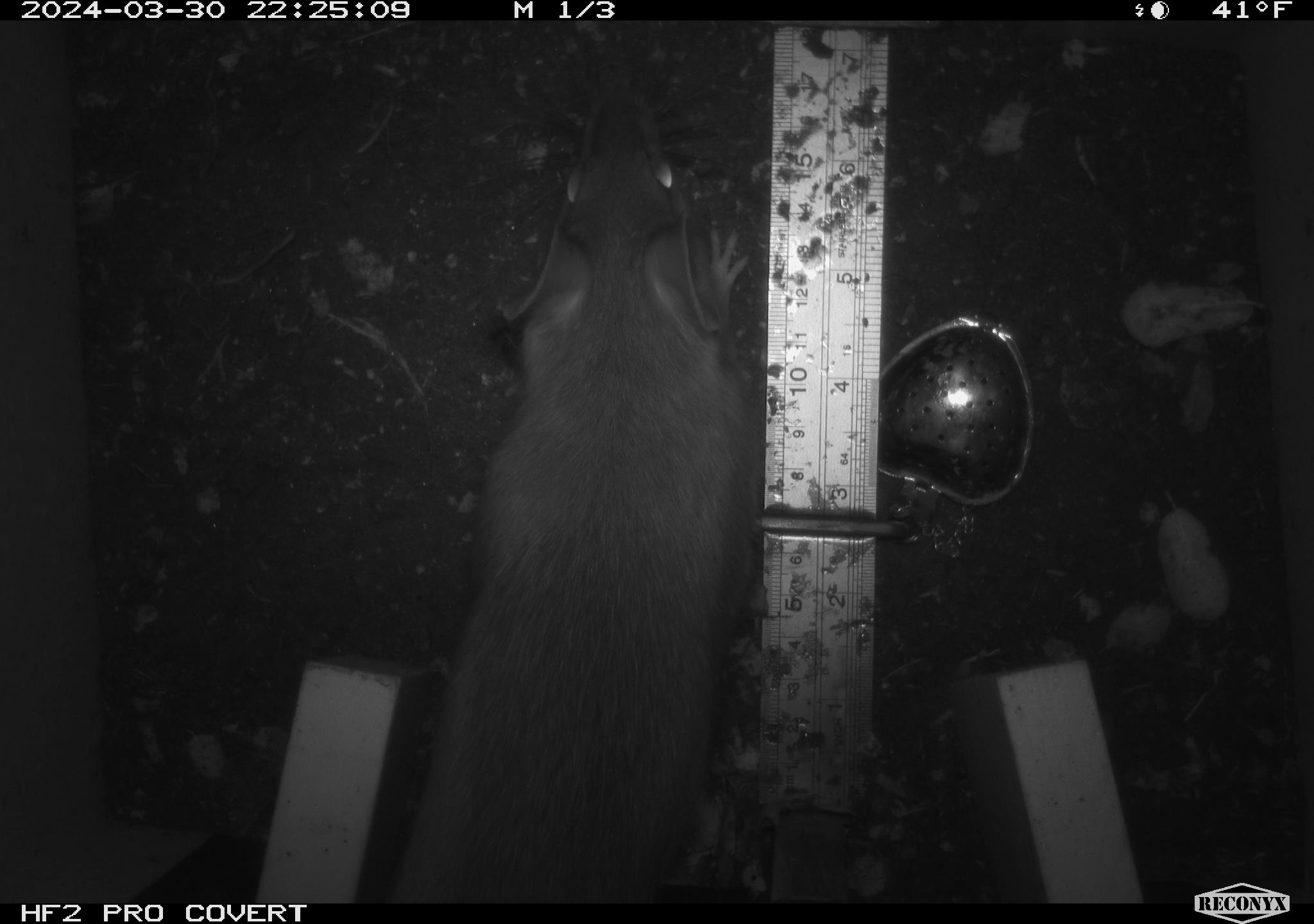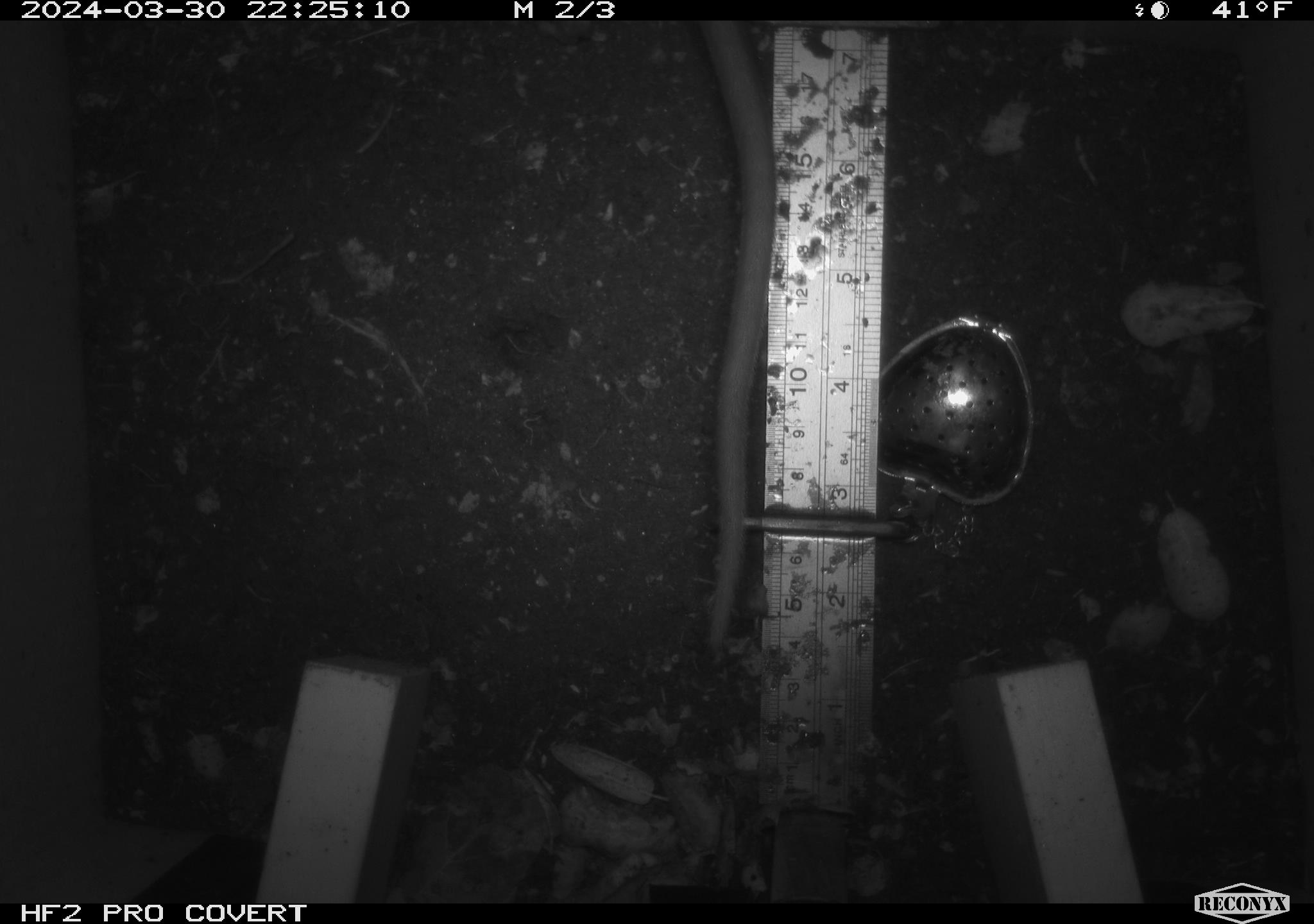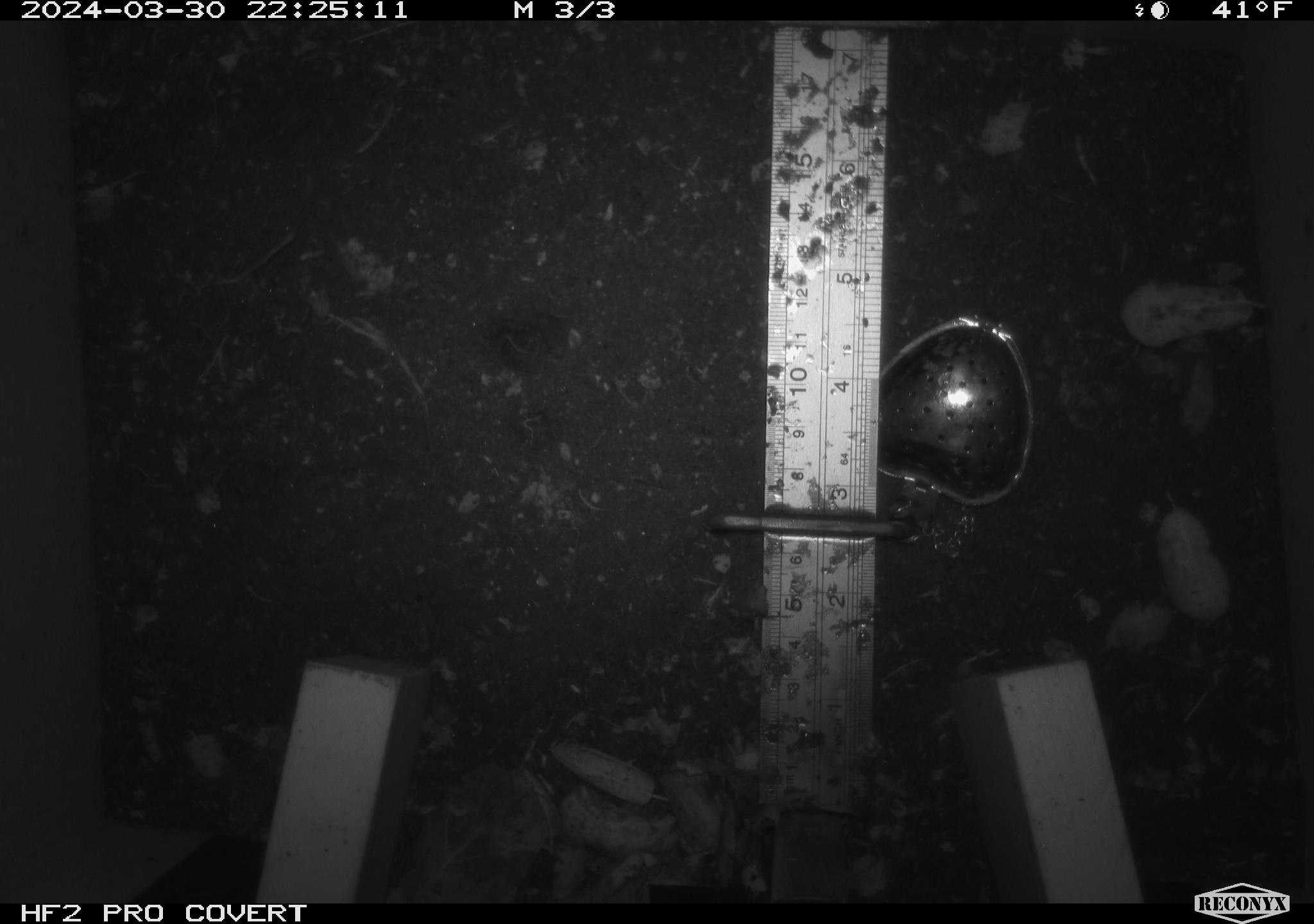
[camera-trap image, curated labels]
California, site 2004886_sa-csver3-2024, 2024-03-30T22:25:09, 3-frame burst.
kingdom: Animalia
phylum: Chordata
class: Mammalia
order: Rodentia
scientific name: Rodentia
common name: rodent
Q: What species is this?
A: Rodent (Rodentia).